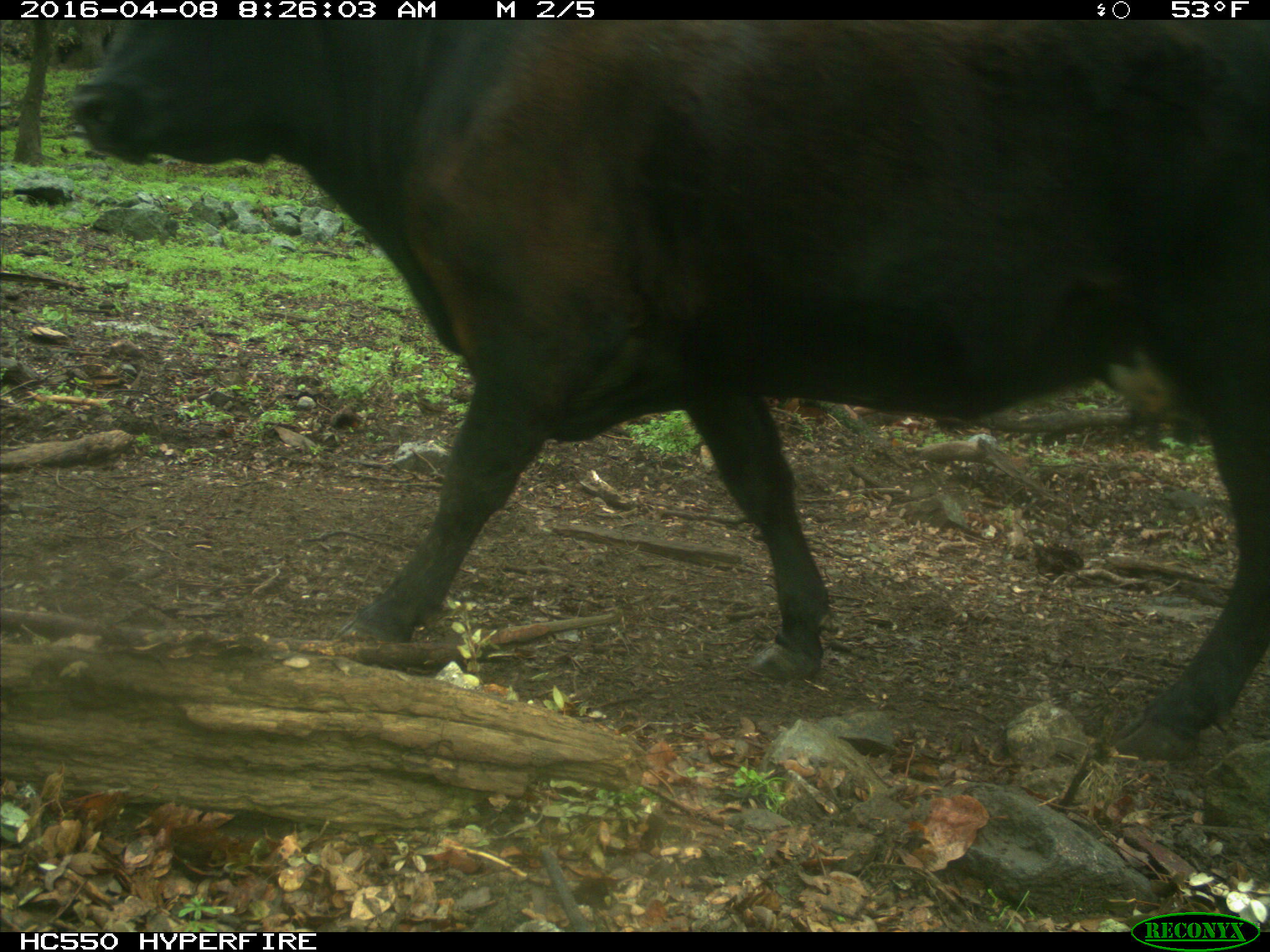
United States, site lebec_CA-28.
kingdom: Animalia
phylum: Chordata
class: Mammalia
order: Artiodactyla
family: Bovidae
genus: Bos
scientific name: Bos taurus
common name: domestic cow